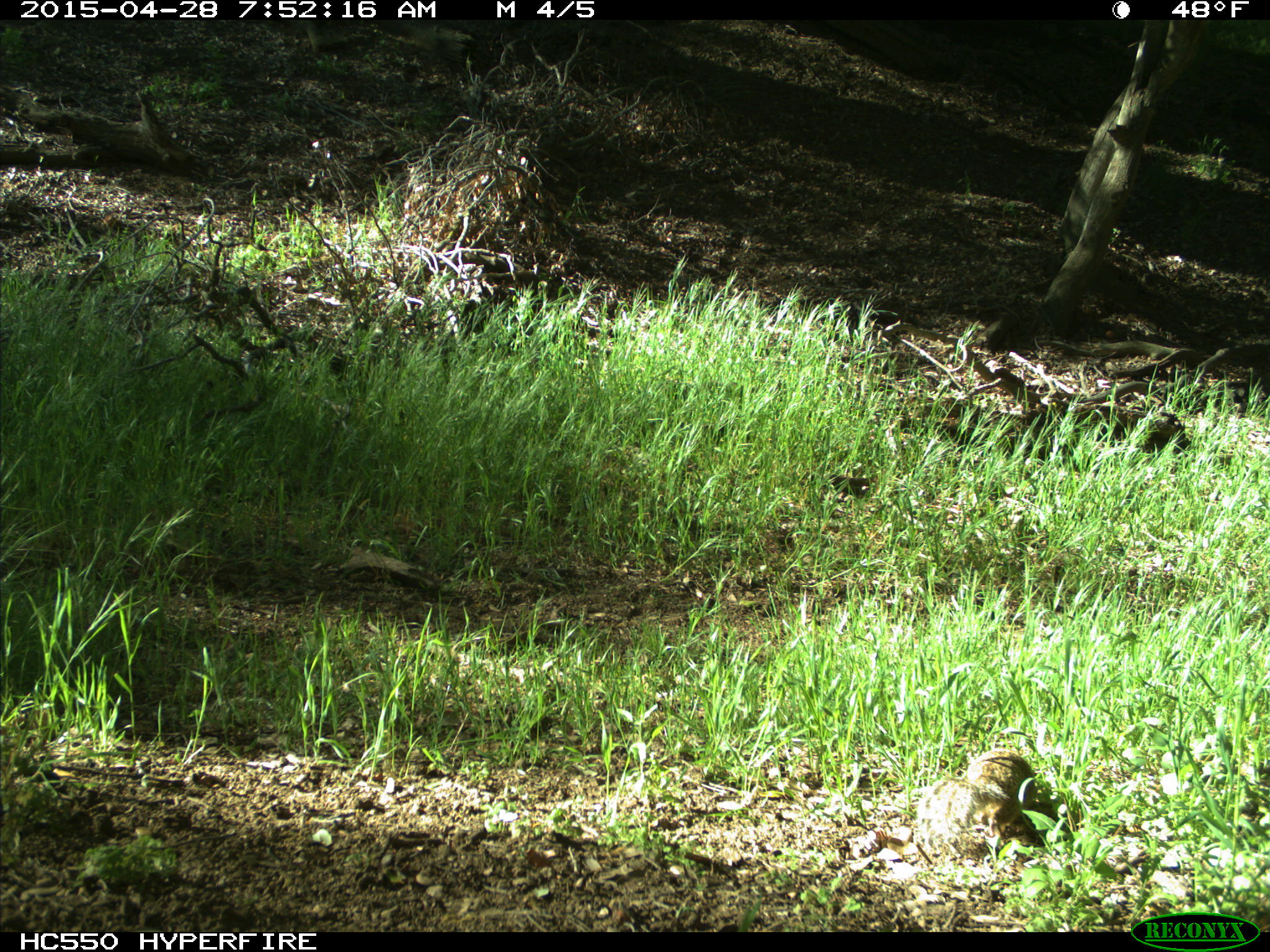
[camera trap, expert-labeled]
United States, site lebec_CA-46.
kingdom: Animalia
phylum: Chordata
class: Mammalia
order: Rodentia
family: Sciuridae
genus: Otospermophilus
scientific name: Otospermophilus beecheyi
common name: california ground squirrel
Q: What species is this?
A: Otospermophilus beecheyi (california ground squirrel).